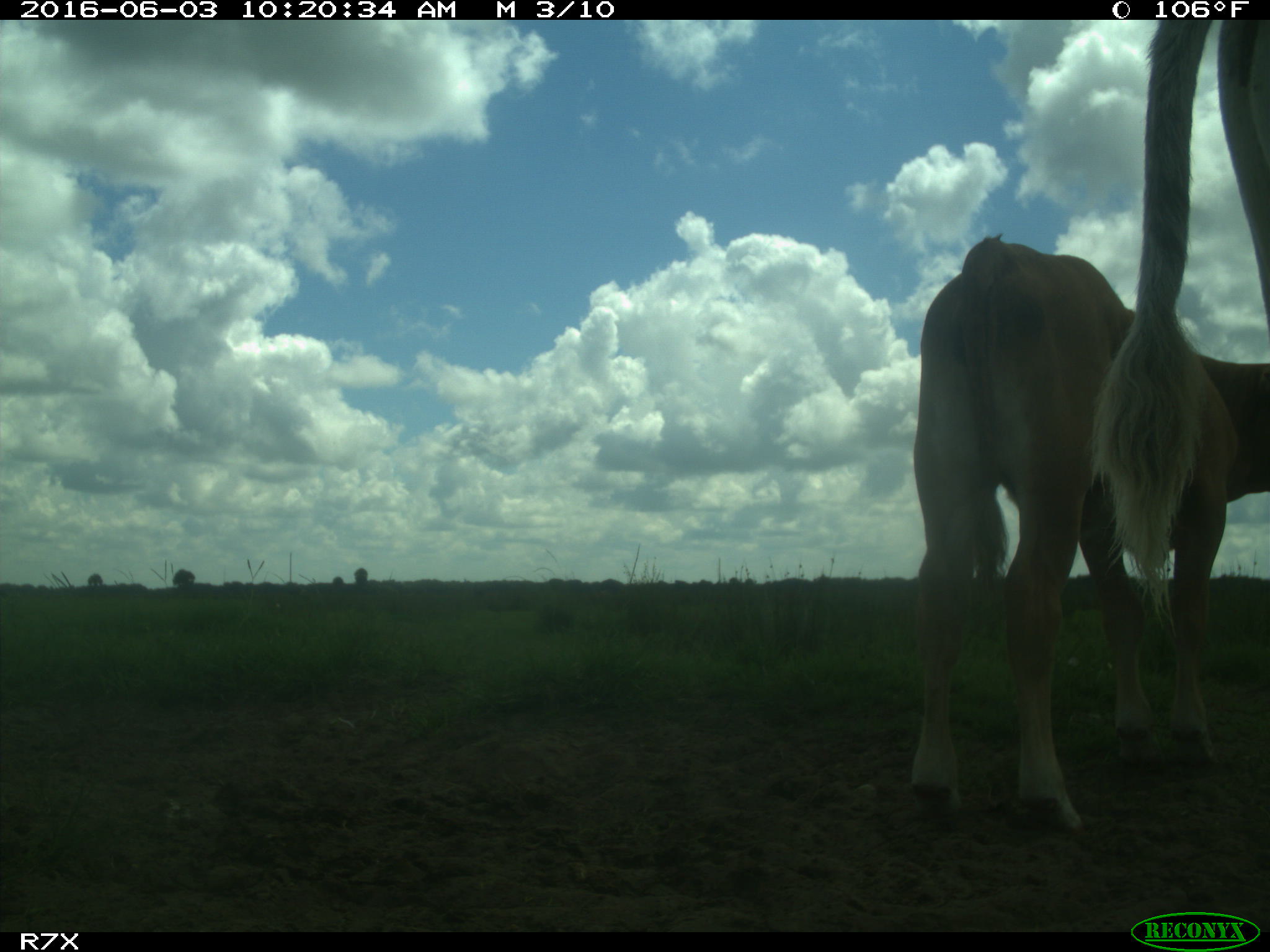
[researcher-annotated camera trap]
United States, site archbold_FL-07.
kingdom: Animalia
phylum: Chordata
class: Mammalia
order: Artiodactyla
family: Bovidae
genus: Bos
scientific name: Bos taurus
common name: domestic cow